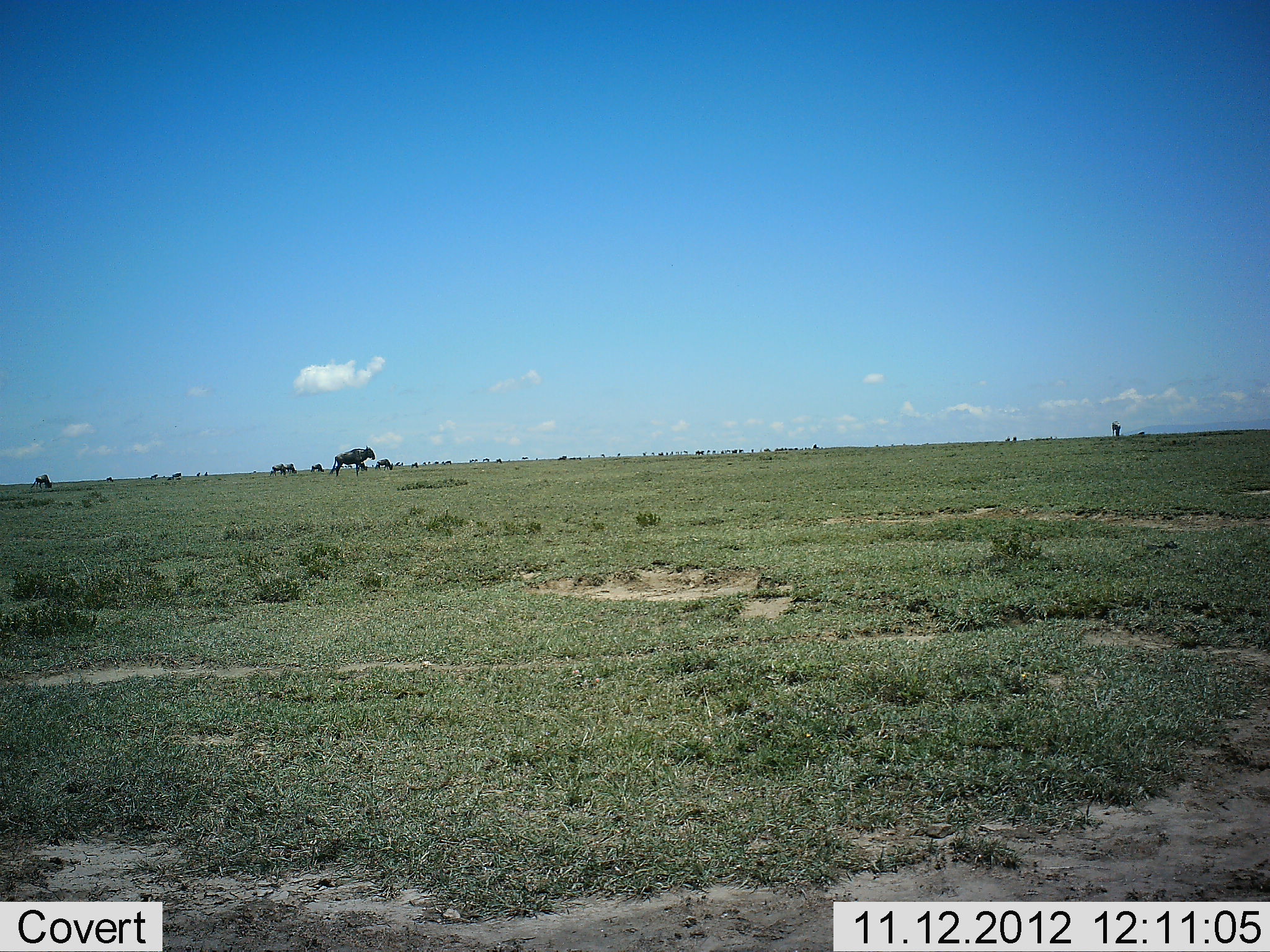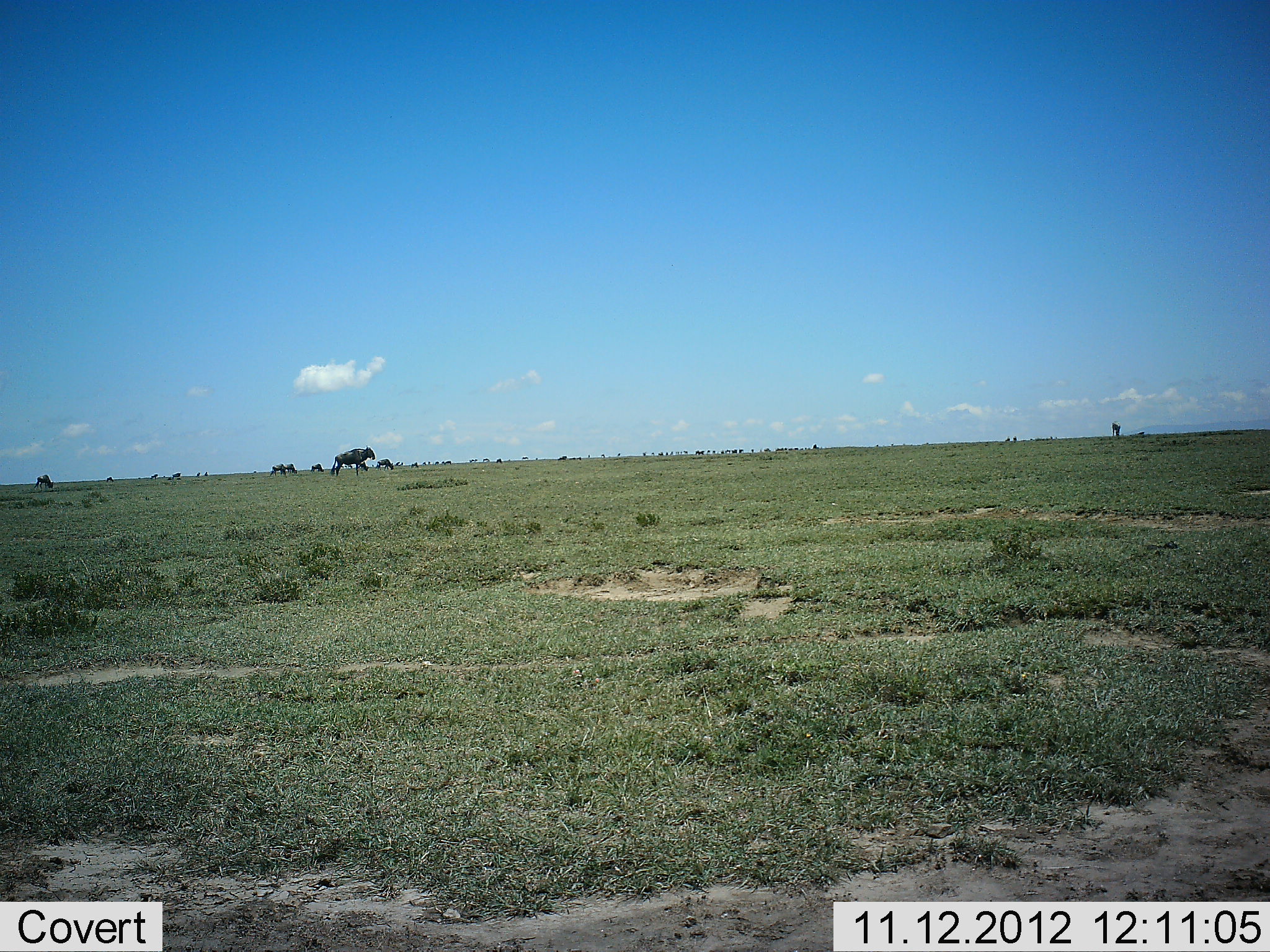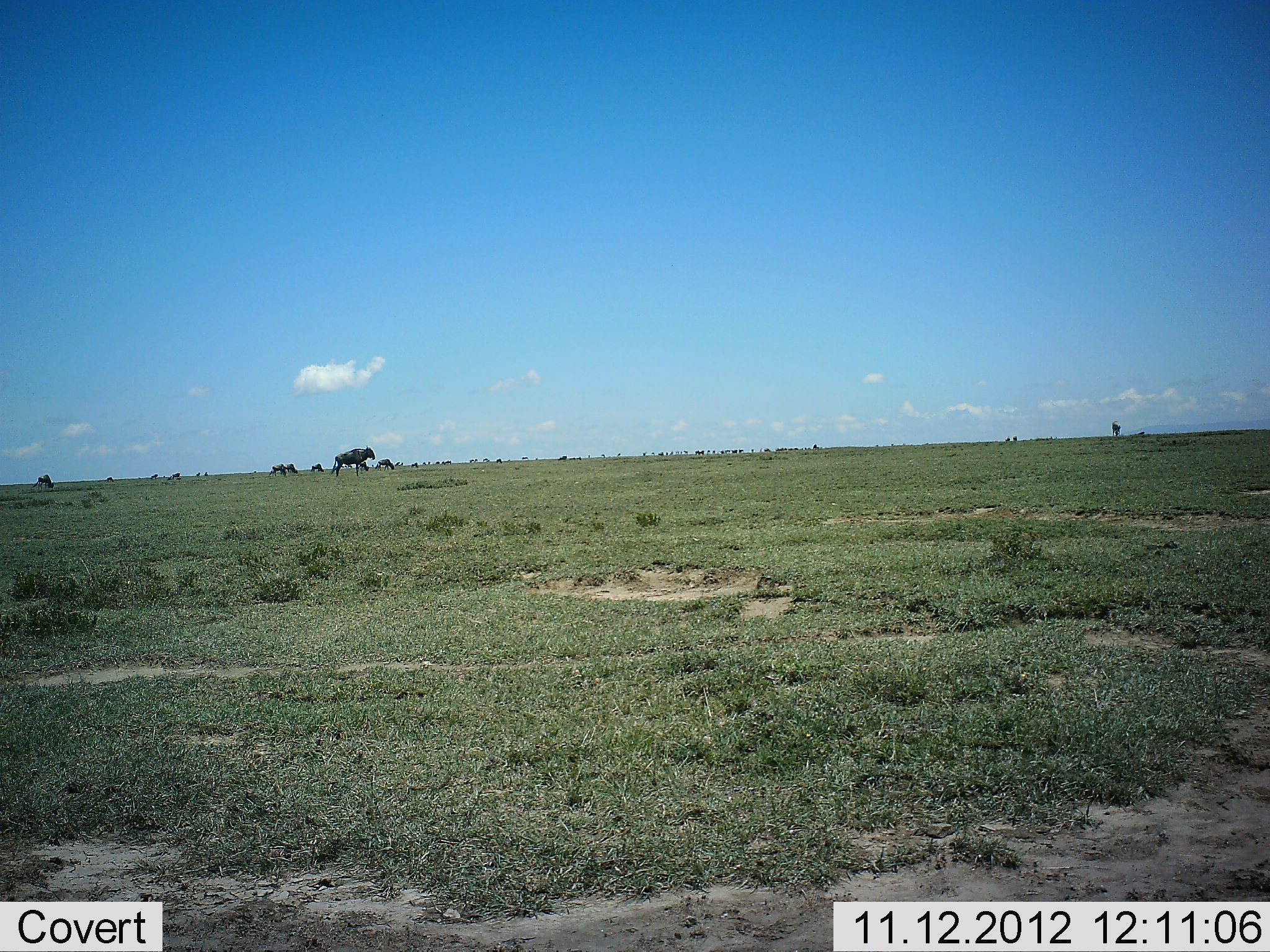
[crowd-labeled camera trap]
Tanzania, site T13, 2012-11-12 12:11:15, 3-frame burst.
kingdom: Animalia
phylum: Chordata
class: Mammalia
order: Artiodactyla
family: Bovidae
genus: Connochaetes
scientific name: Connochaetes taurinus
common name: blue wildebeest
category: wildebeest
Wildebeest (blue wildebeest) (Connochaetes taurinus), count 8. Behavior (volunteer vote fractions): standing 70%, resting 0%, moving 20%, interacting 0%. Young present (vote fraction): 0%. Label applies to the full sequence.